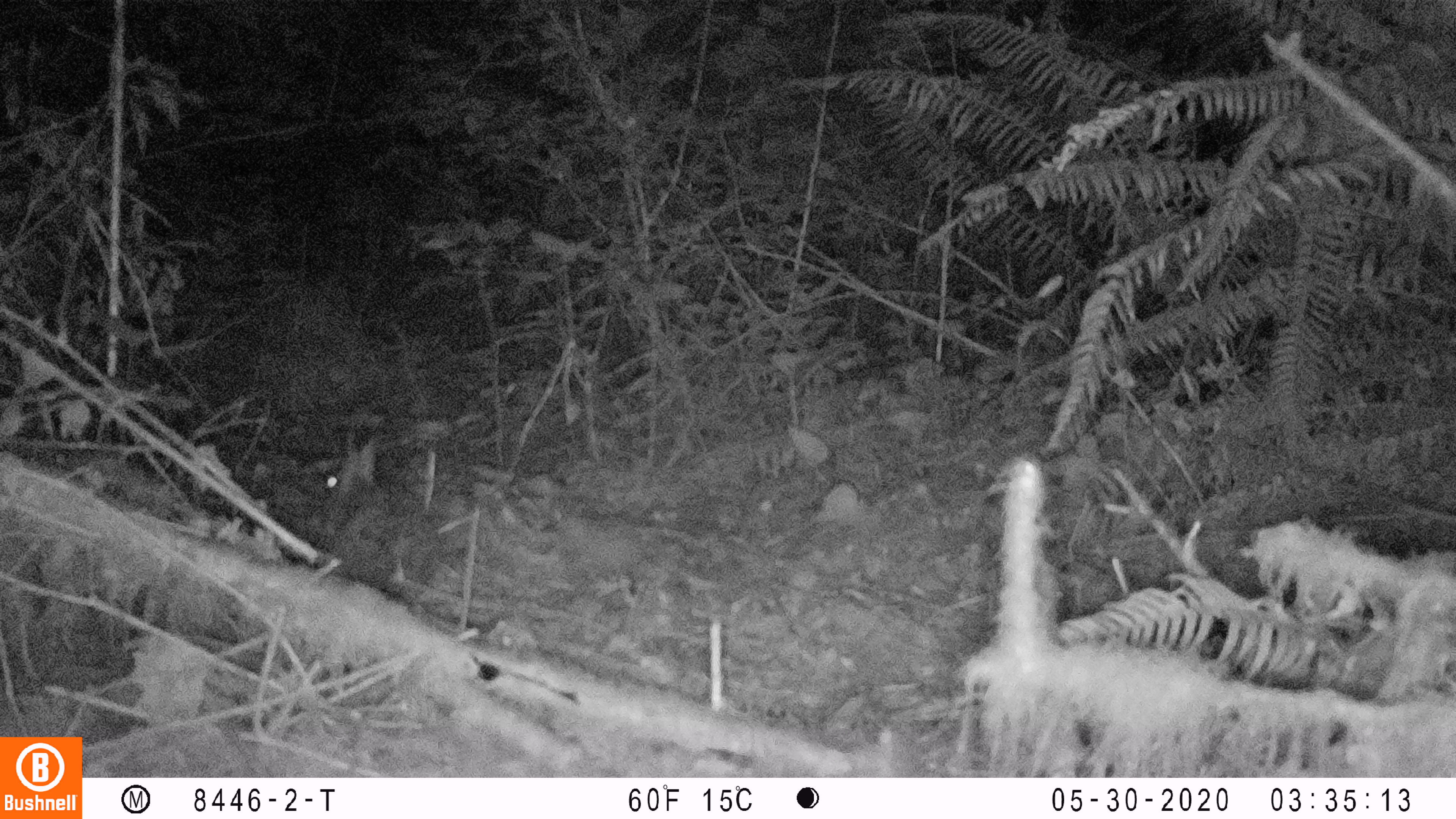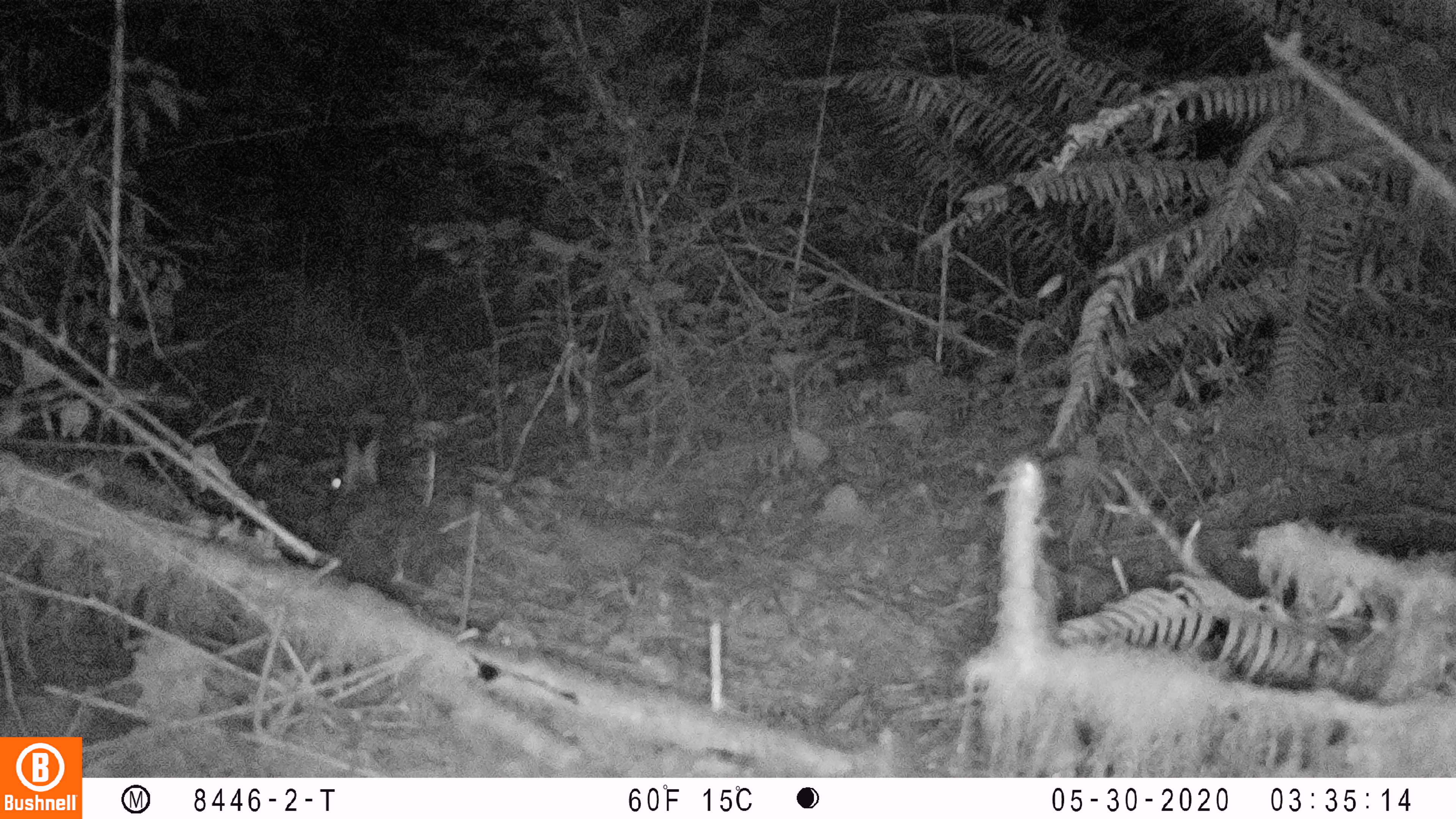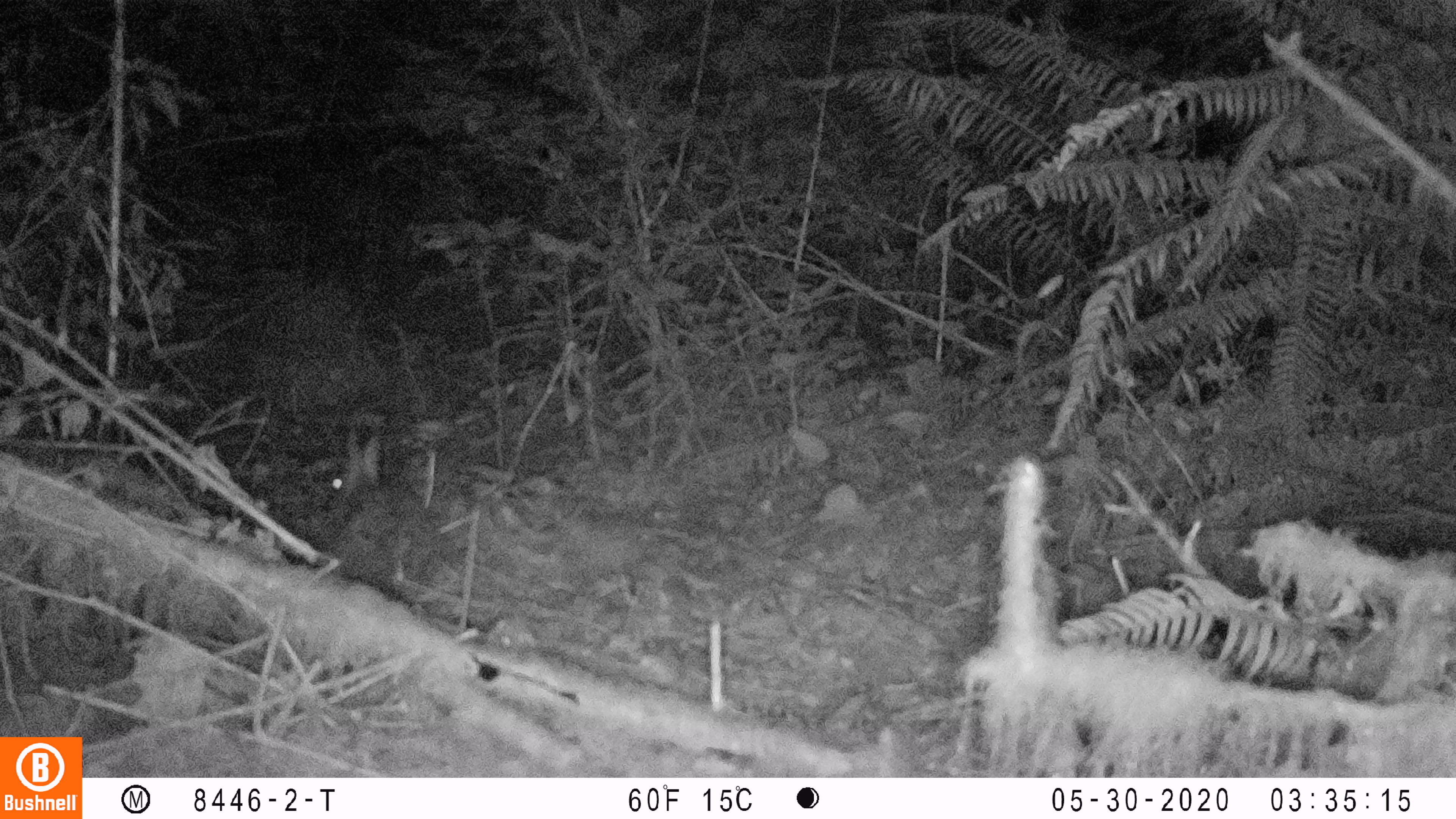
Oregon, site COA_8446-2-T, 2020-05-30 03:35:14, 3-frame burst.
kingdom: Animalia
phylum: Chordata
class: Mammalia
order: Lagomorpha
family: Leporidae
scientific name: Leporidae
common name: hares and rabbits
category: leporidae family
Leporidae family (hares and rabbits) (Leporidae).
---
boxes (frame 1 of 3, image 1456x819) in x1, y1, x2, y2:
leporidae family: 321, 428, 444, 606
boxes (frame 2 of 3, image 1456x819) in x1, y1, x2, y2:
leporidae family: 326, 432, 469, 601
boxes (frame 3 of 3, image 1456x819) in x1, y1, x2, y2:
leporidae family: 329, 424, 439, 617